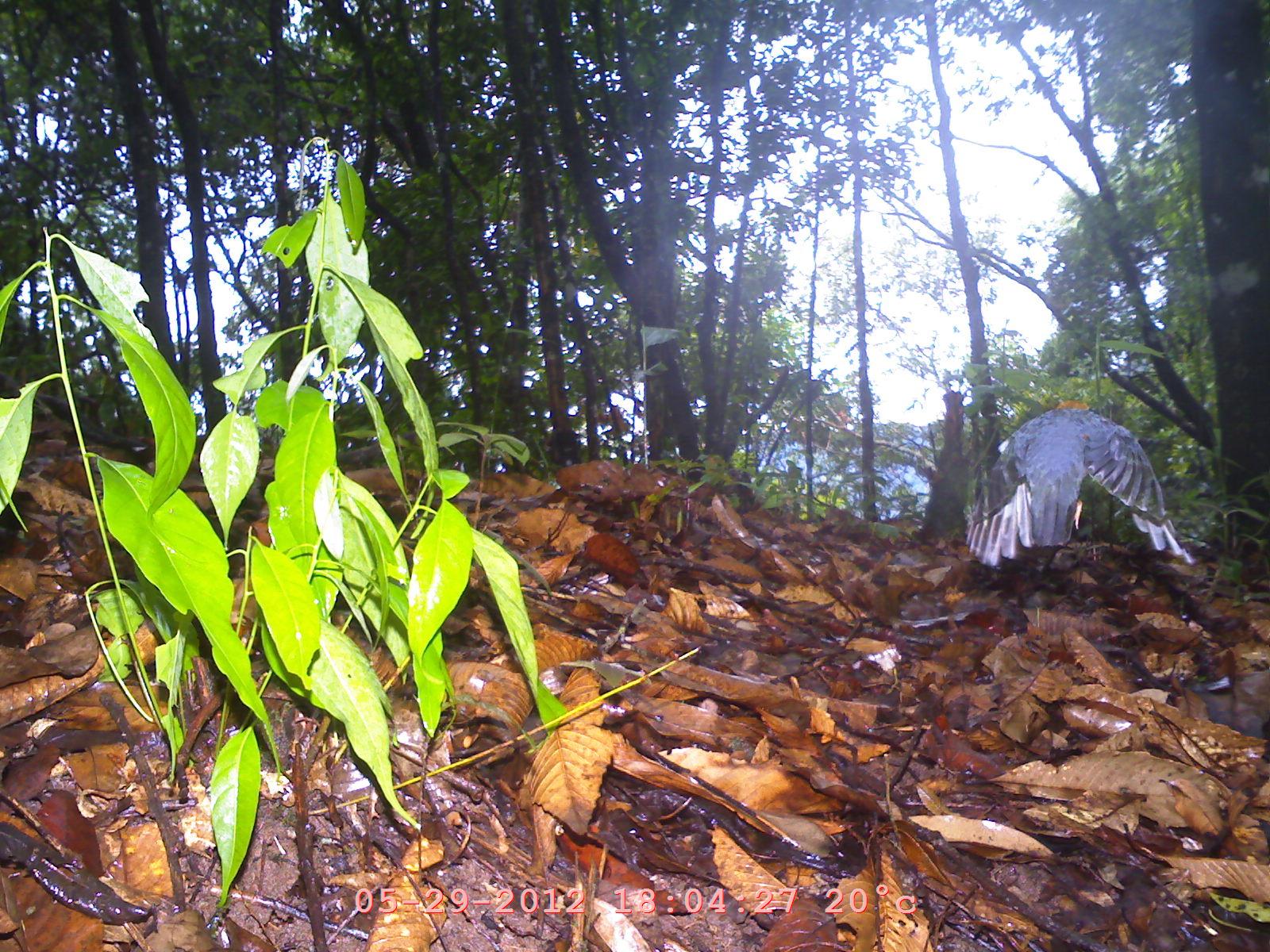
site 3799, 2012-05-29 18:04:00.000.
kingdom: Animalia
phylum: Chordata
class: Aves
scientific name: Aves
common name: bird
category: unknown bird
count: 1